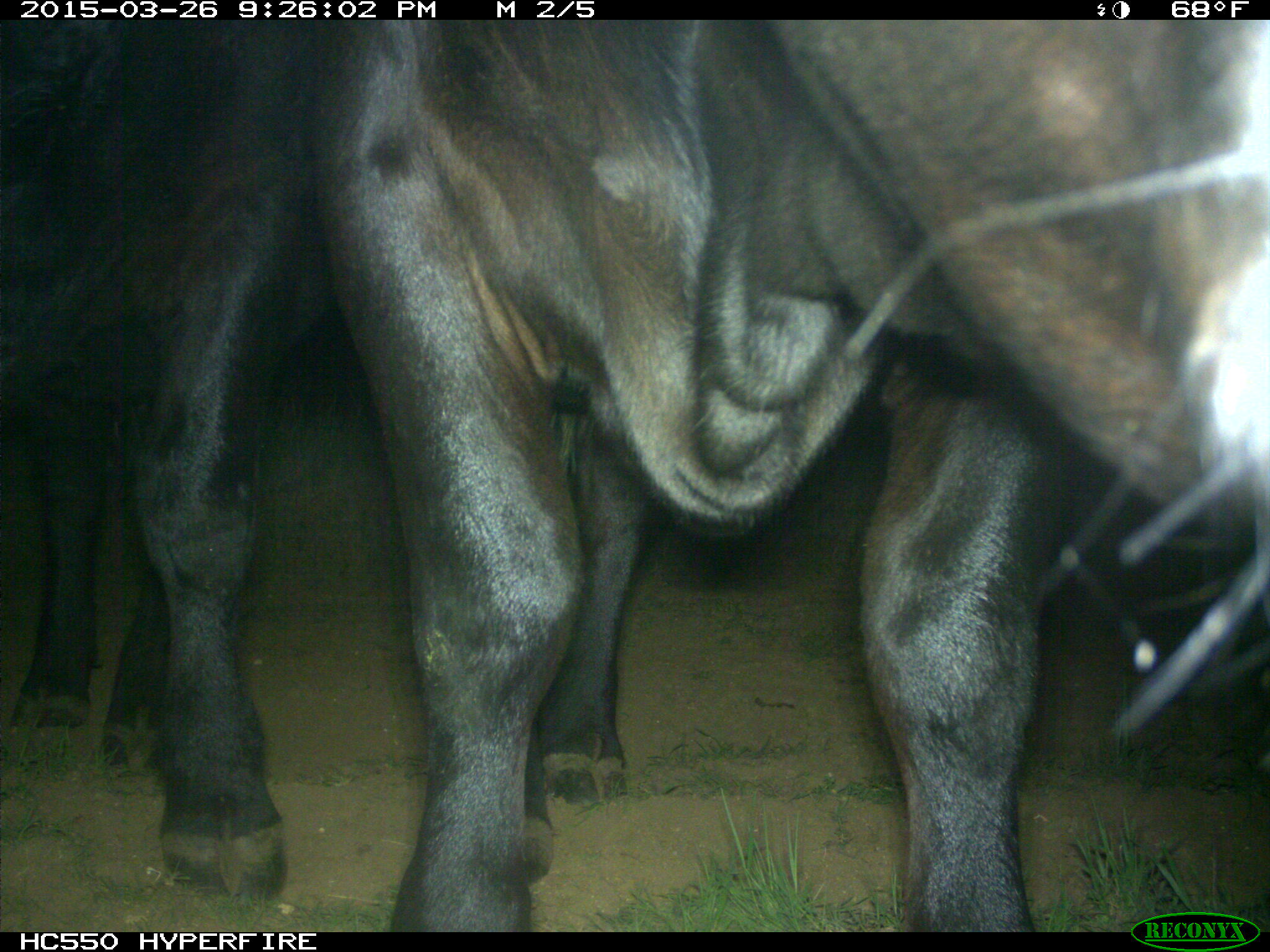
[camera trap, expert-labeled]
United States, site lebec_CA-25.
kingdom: Animalia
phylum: Chordata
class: Mammalia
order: Artiodactyla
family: Bovidae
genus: Bos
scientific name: Bos taurus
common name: domestic cow